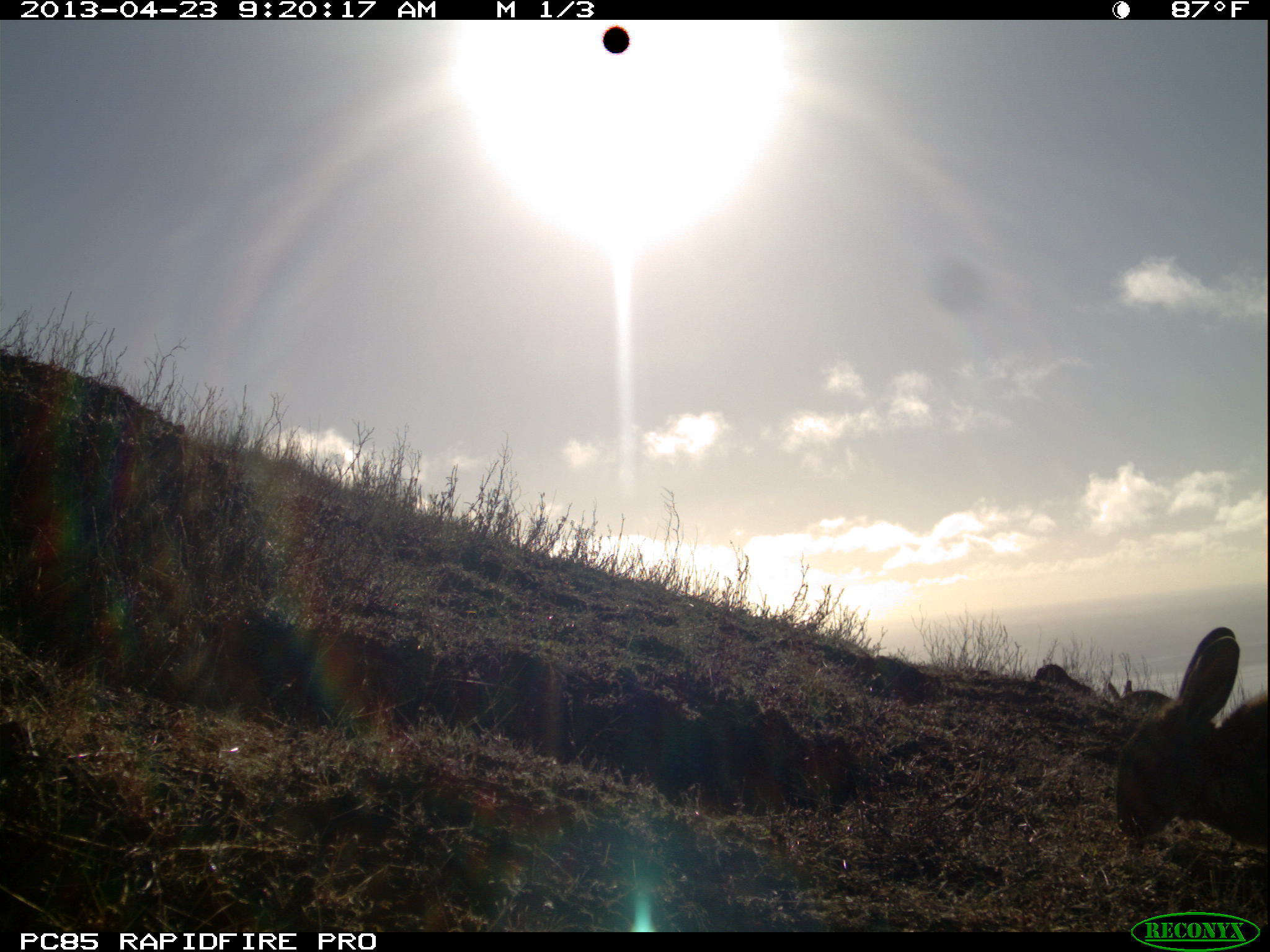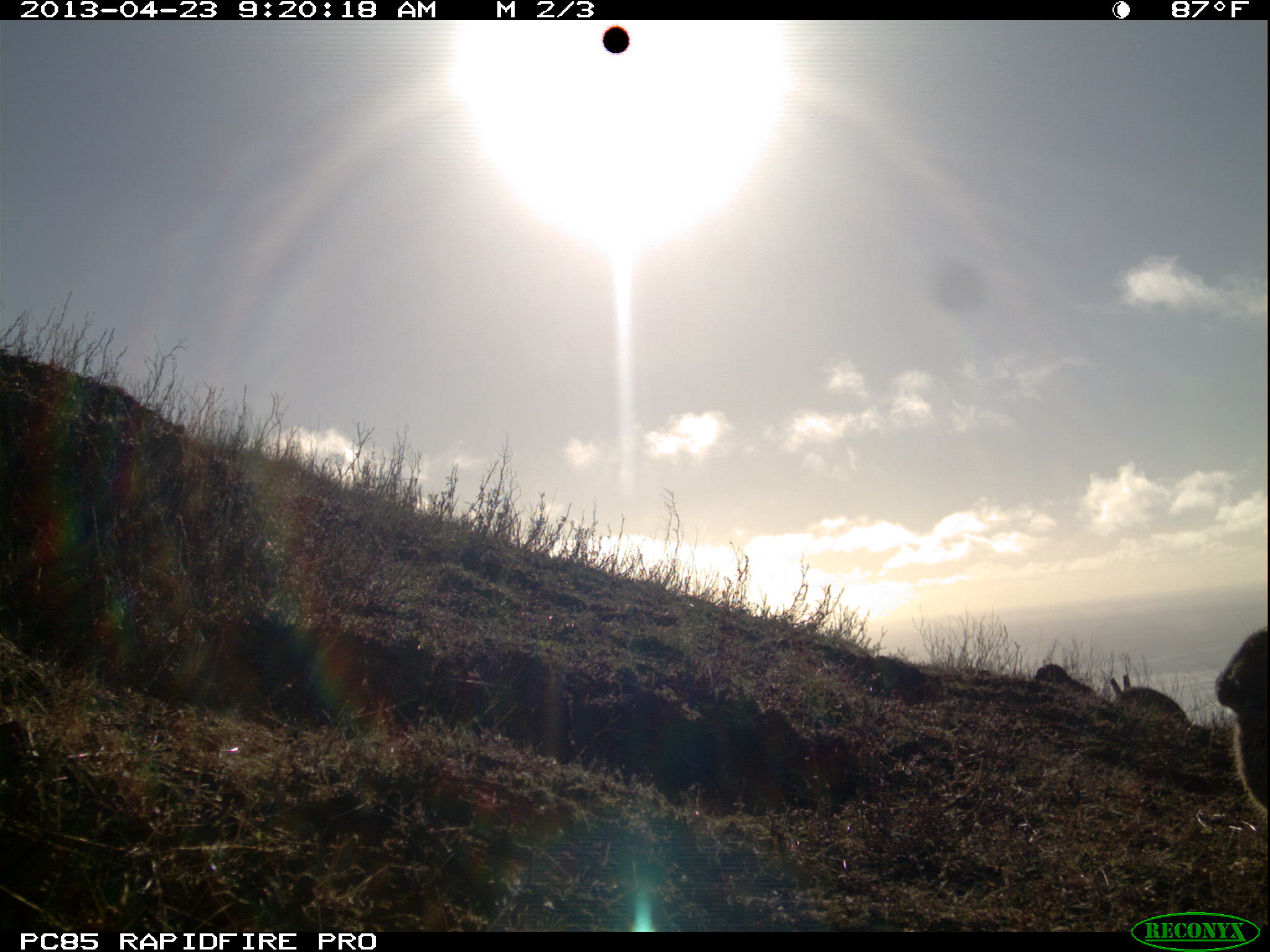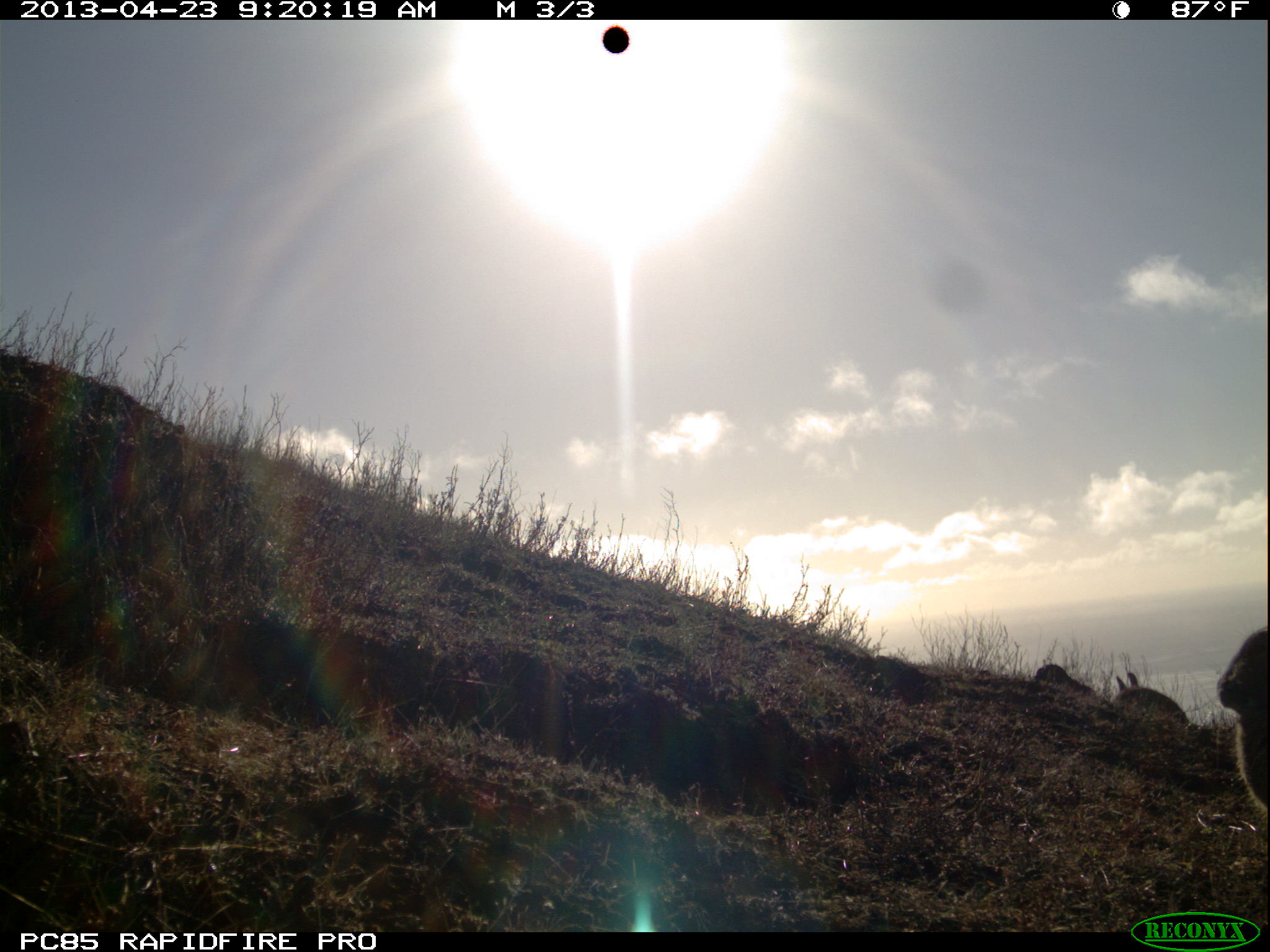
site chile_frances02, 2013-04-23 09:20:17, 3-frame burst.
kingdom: Animalia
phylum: Chordata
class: Mammalia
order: Lagomorpha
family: Leporidae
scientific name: Leporidae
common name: rabbits and hares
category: rabbit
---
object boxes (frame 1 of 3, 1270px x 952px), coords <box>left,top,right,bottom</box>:
rabbit: <box>1114,625,1270,862</box>; <box>1104,671,1184,720</box>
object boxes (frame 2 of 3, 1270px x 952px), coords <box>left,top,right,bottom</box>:
rabbit: <box>1213,615,1269,831</box>; <box>1107,676,1187,726</box>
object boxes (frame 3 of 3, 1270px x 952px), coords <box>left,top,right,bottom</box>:
rabbit: <box>1214,619,1269,826</box>; <box>1111,668,1194,738</box>